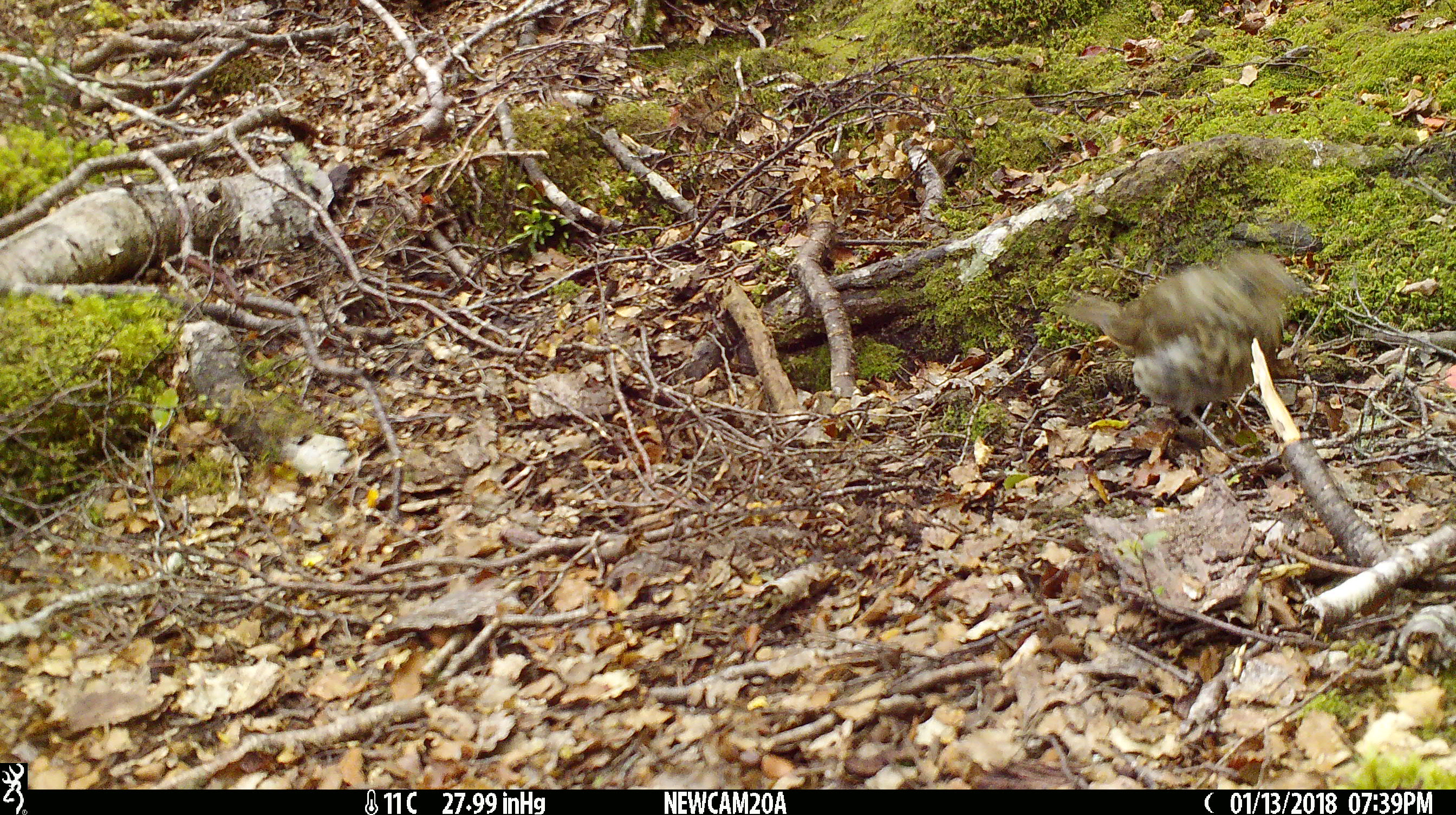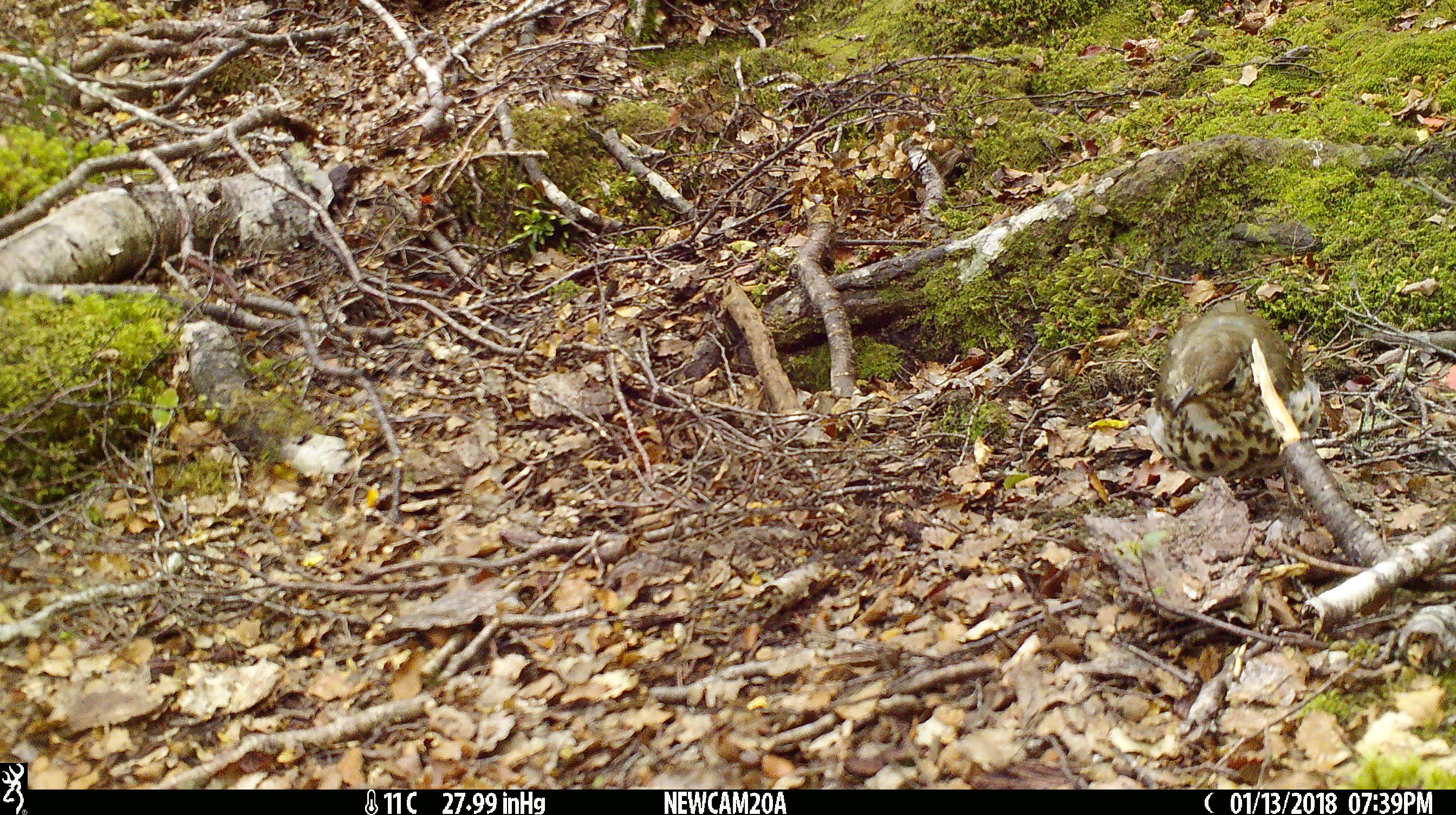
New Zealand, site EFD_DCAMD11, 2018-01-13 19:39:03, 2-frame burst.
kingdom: Animalia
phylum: Chordata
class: Aves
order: Passeriformes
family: Turdidae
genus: Turdus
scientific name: Turdus philomelos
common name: song thrush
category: thrush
Thrush (song thrush) (Turdus philomelos).